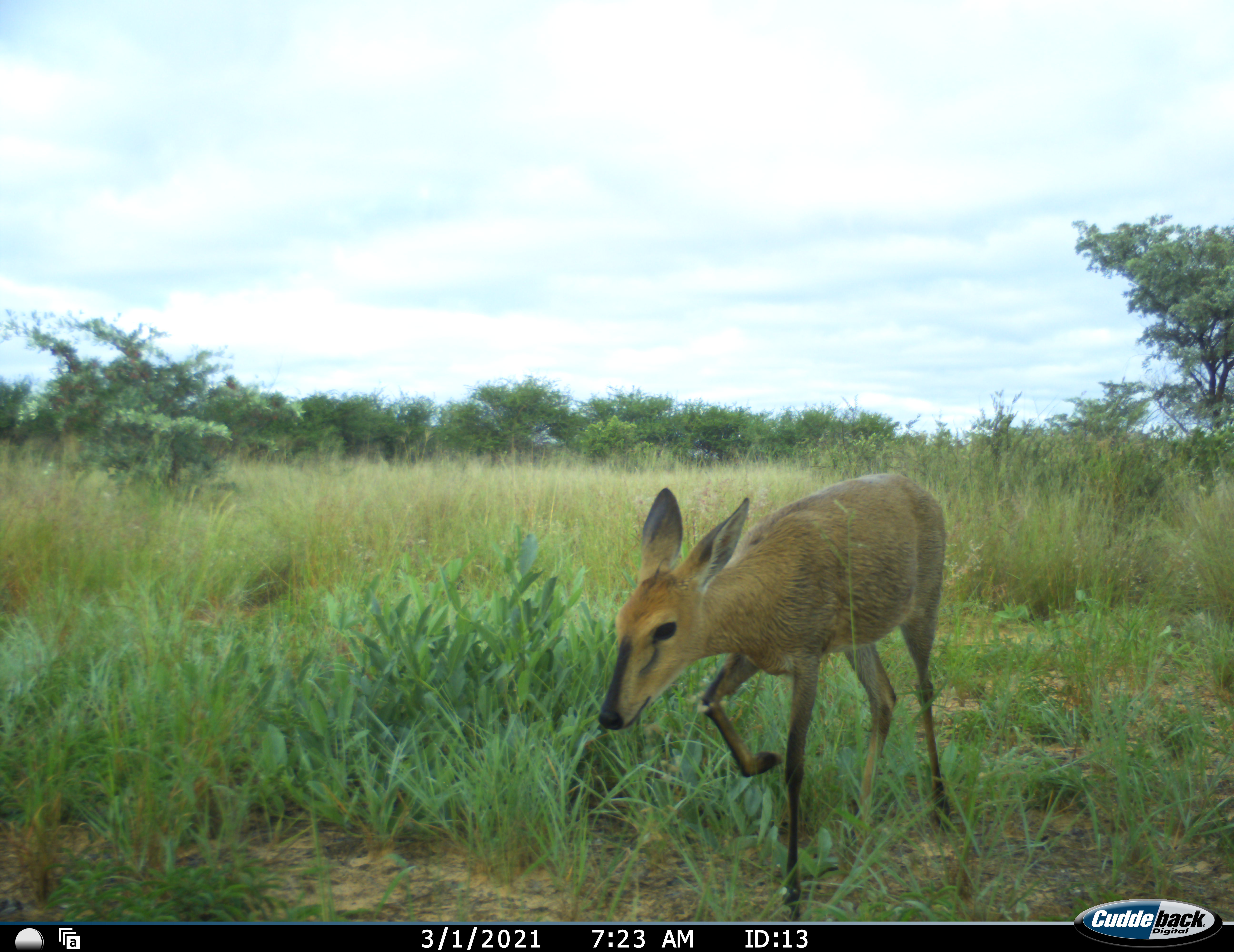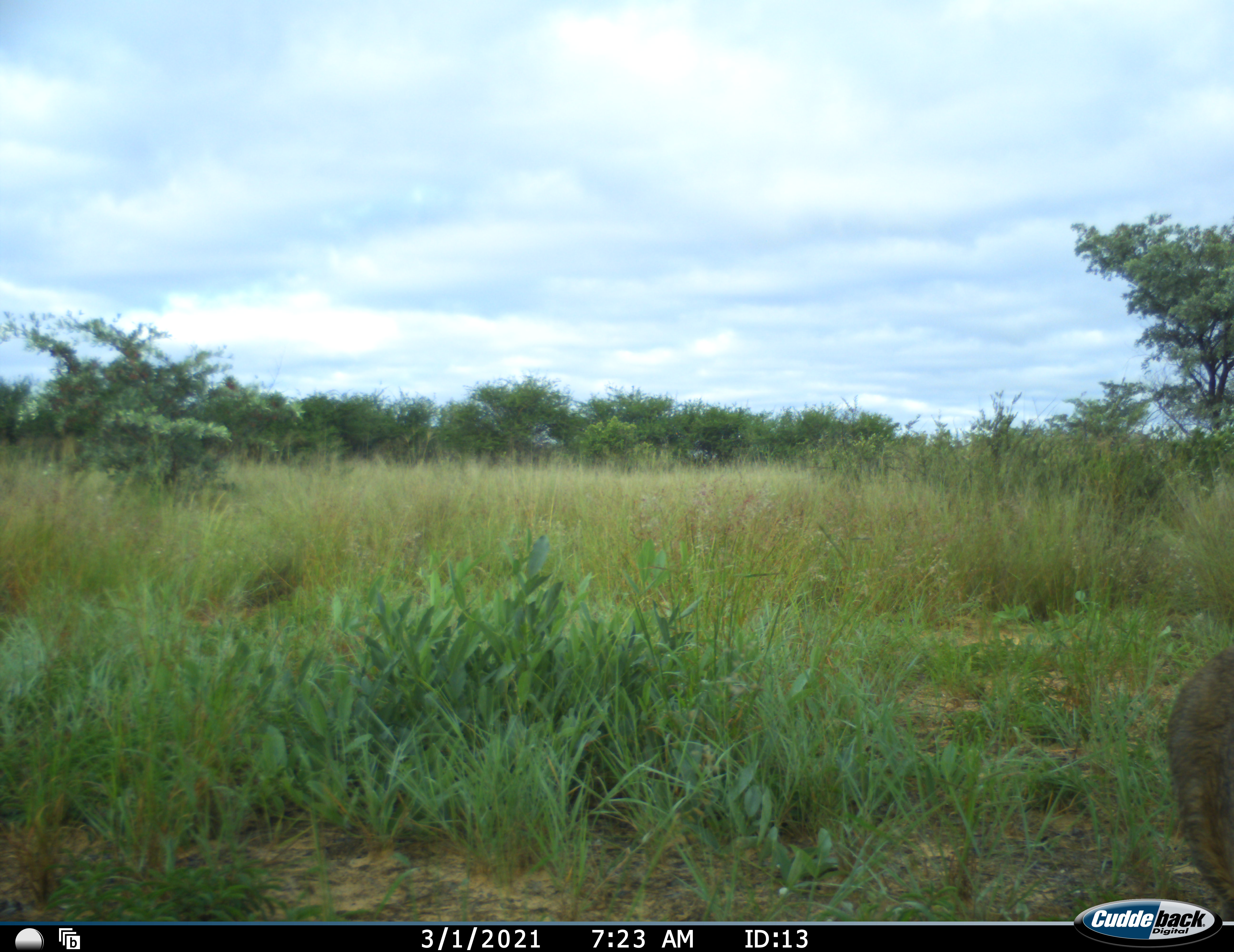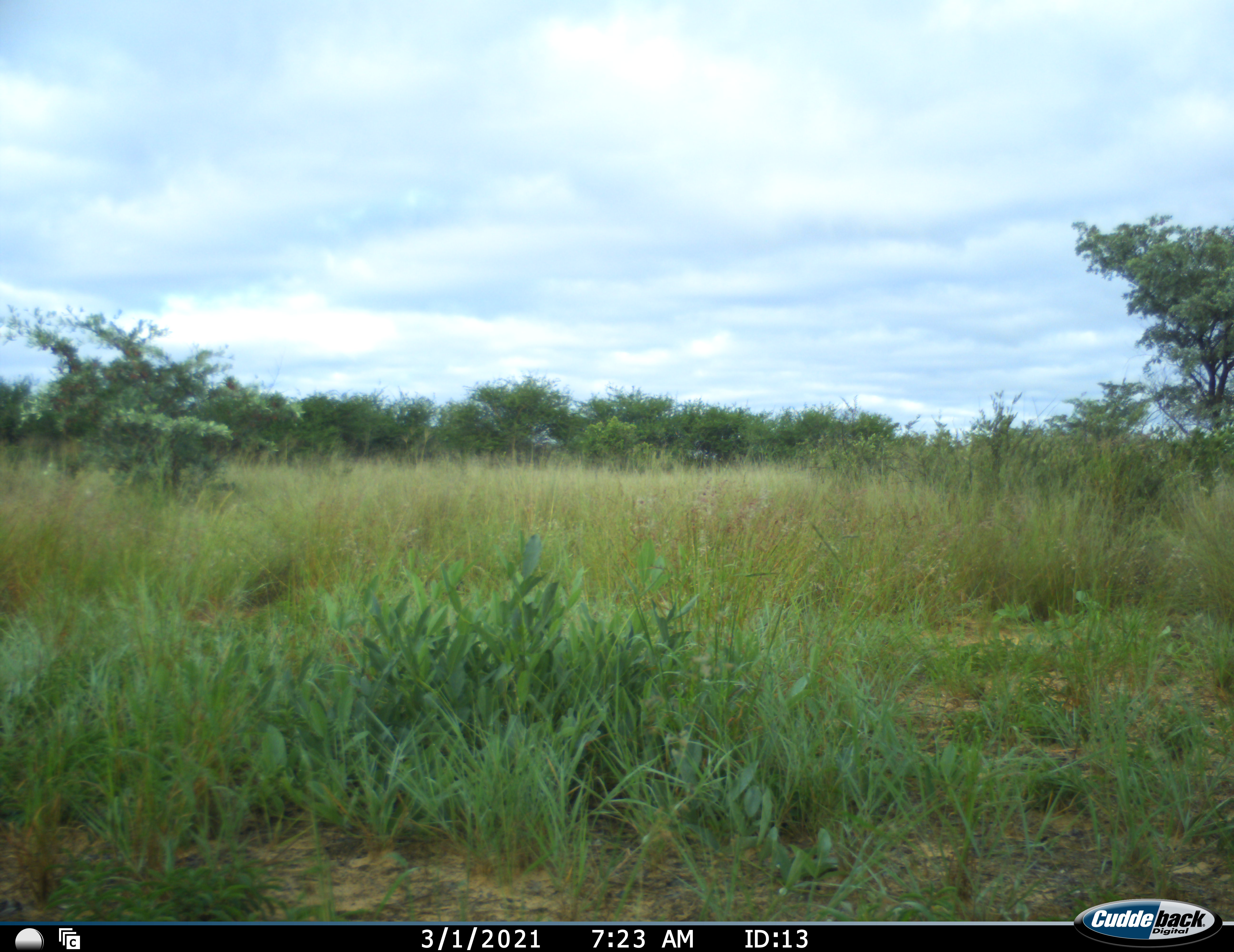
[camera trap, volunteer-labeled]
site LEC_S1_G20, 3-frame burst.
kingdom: Animalia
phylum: Chordata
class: Mammalia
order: Artiodactyla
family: Bovidae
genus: Sylvicapra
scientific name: Sylvicapra grimmia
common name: common duiker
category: duikercommongrey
Duikercommongrey (common duiker) (Sylvicapra grimmia), count 1. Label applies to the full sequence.